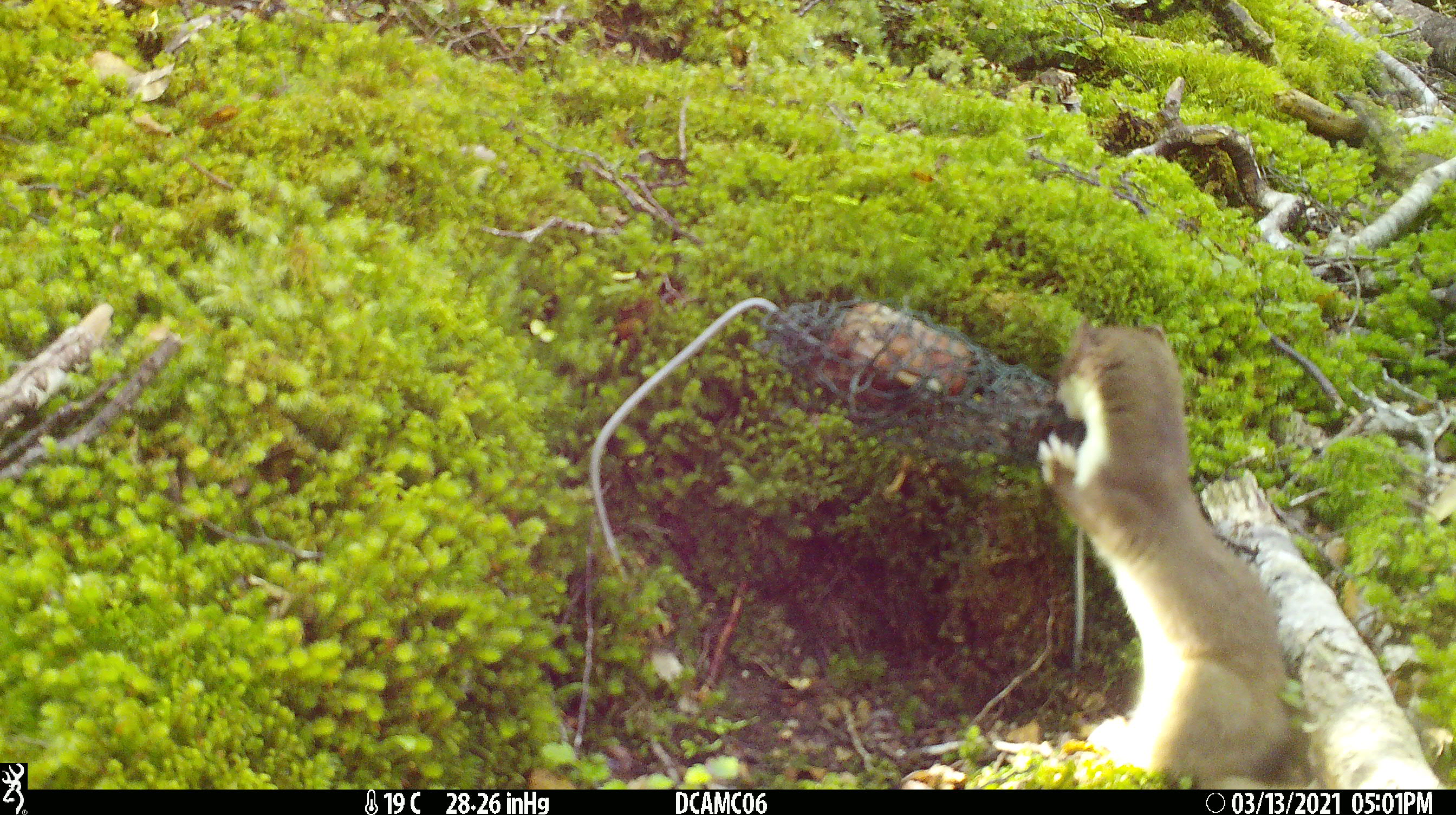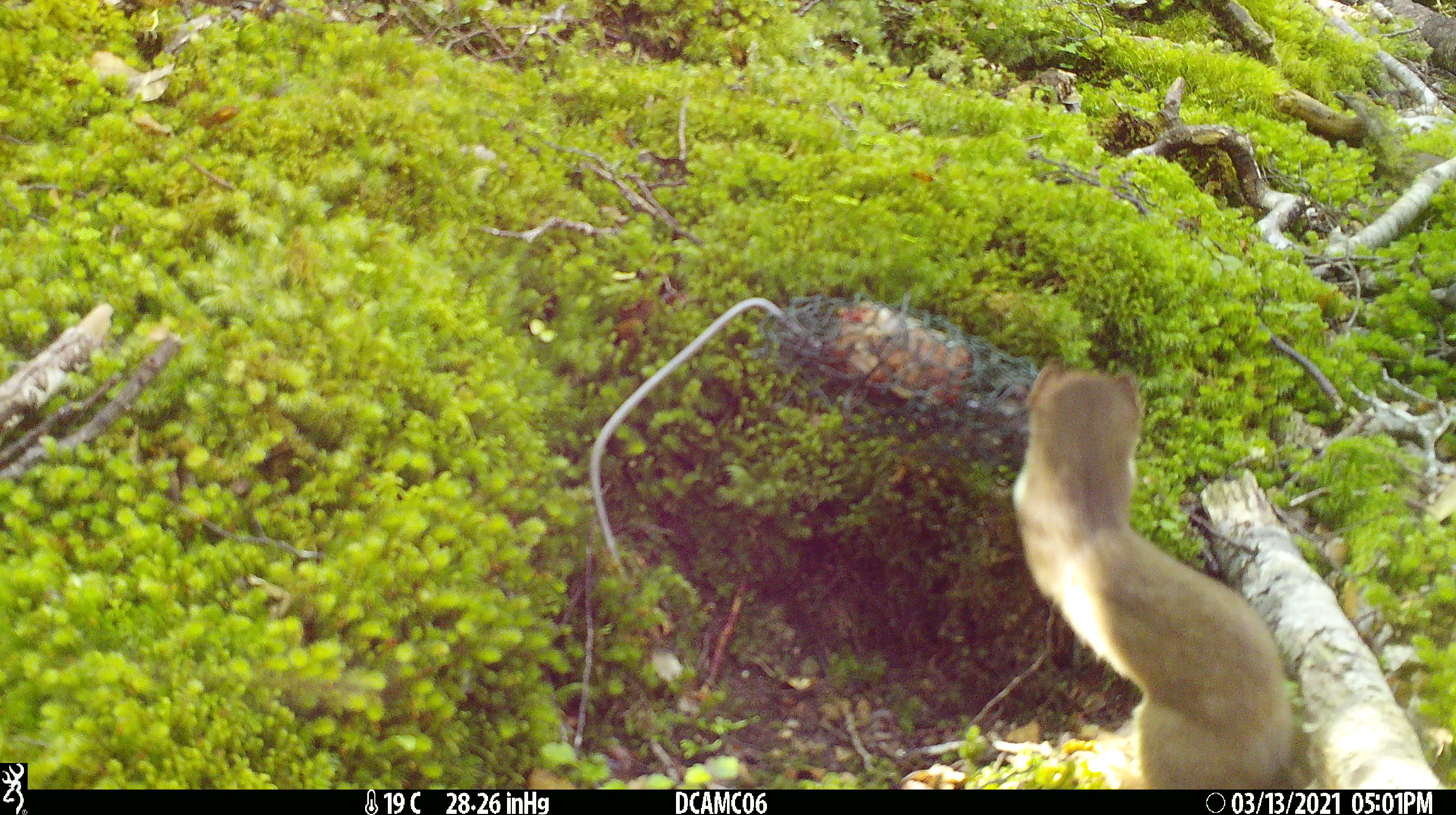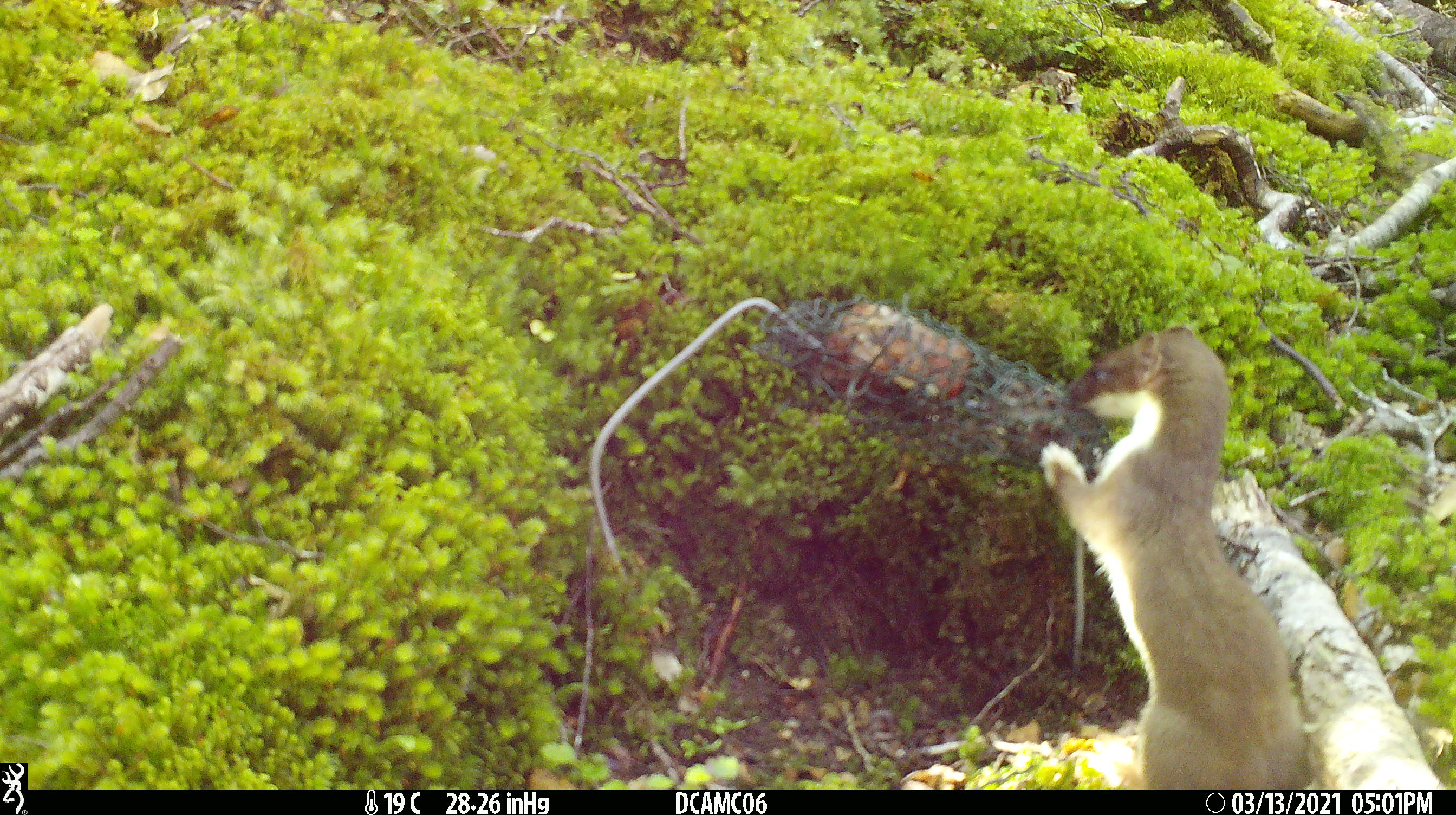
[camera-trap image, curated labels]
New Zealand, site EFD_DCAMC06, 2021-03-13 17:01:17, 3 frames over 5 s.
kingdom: Animalia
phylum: Chordata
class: Mammalia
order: Carnivora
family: Mustelidae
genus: Mustela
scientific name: Mustela erminea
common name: stoat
Stoat (Mustela erminea).